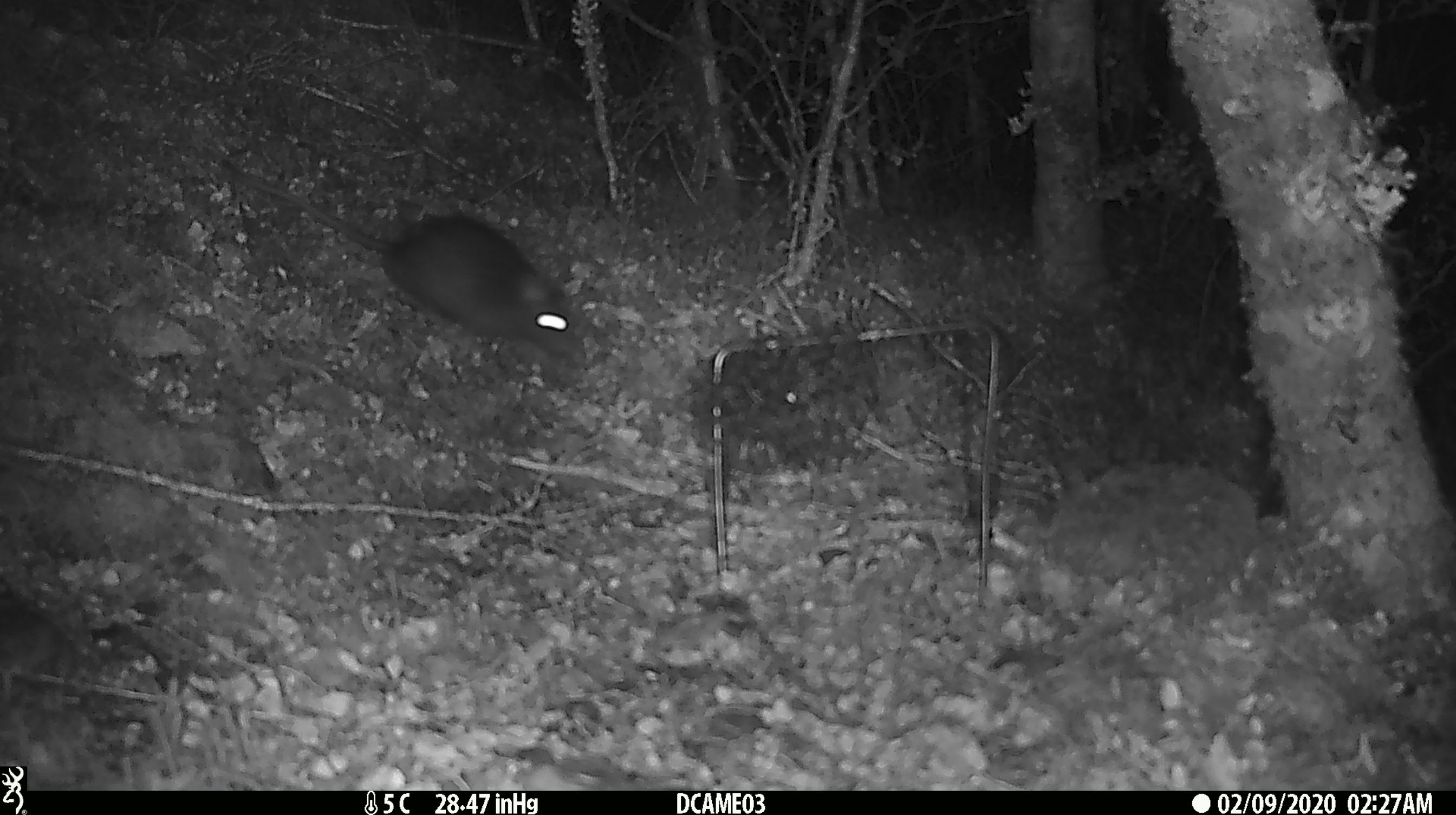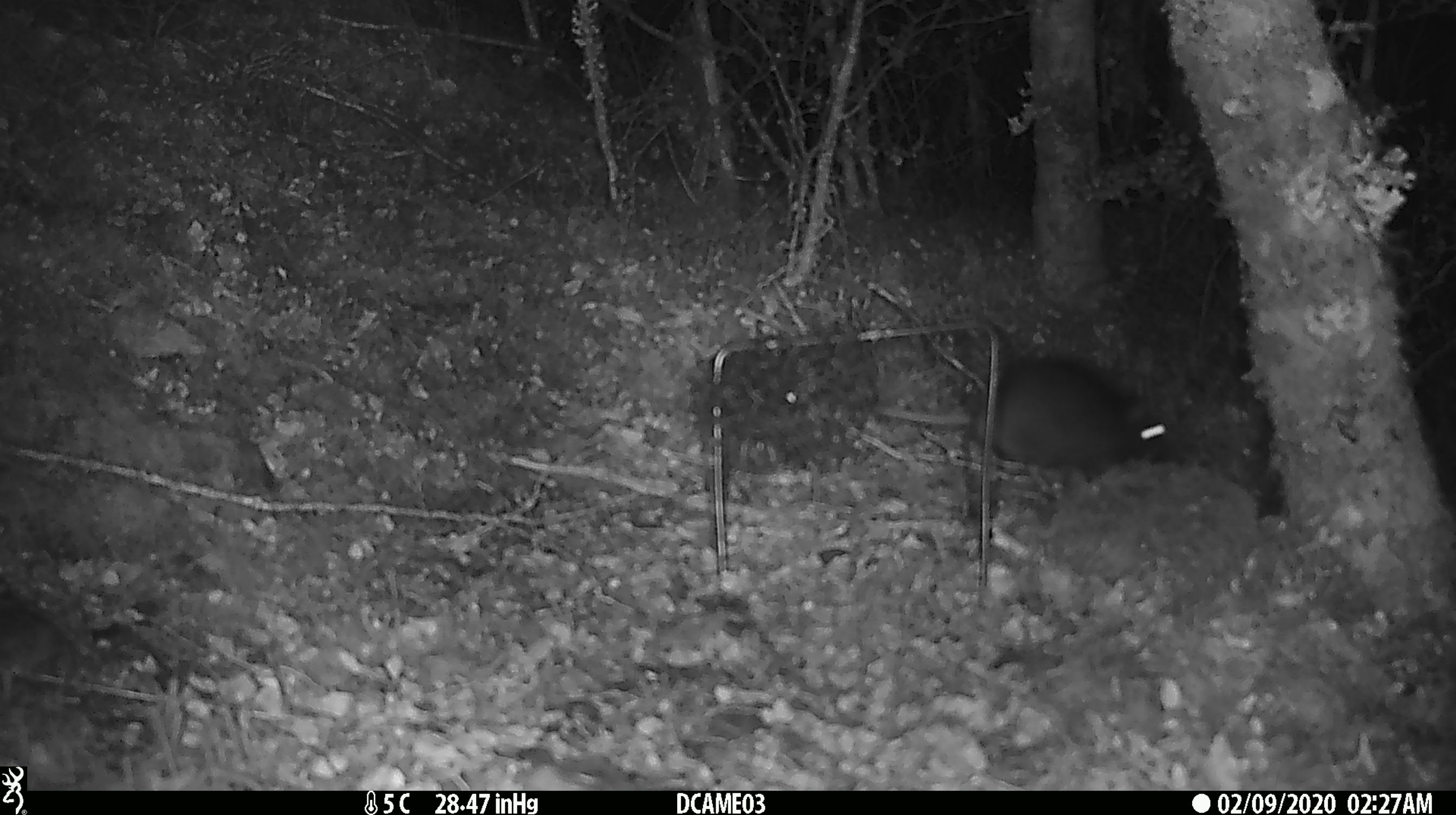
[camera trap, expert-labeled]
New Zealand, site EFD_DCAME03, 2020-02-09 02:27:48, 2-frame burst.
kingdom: Animalia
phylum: Chordata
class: Mammalia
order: Rodentia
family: Muridae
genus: Rattus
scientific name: Rattus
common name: rat